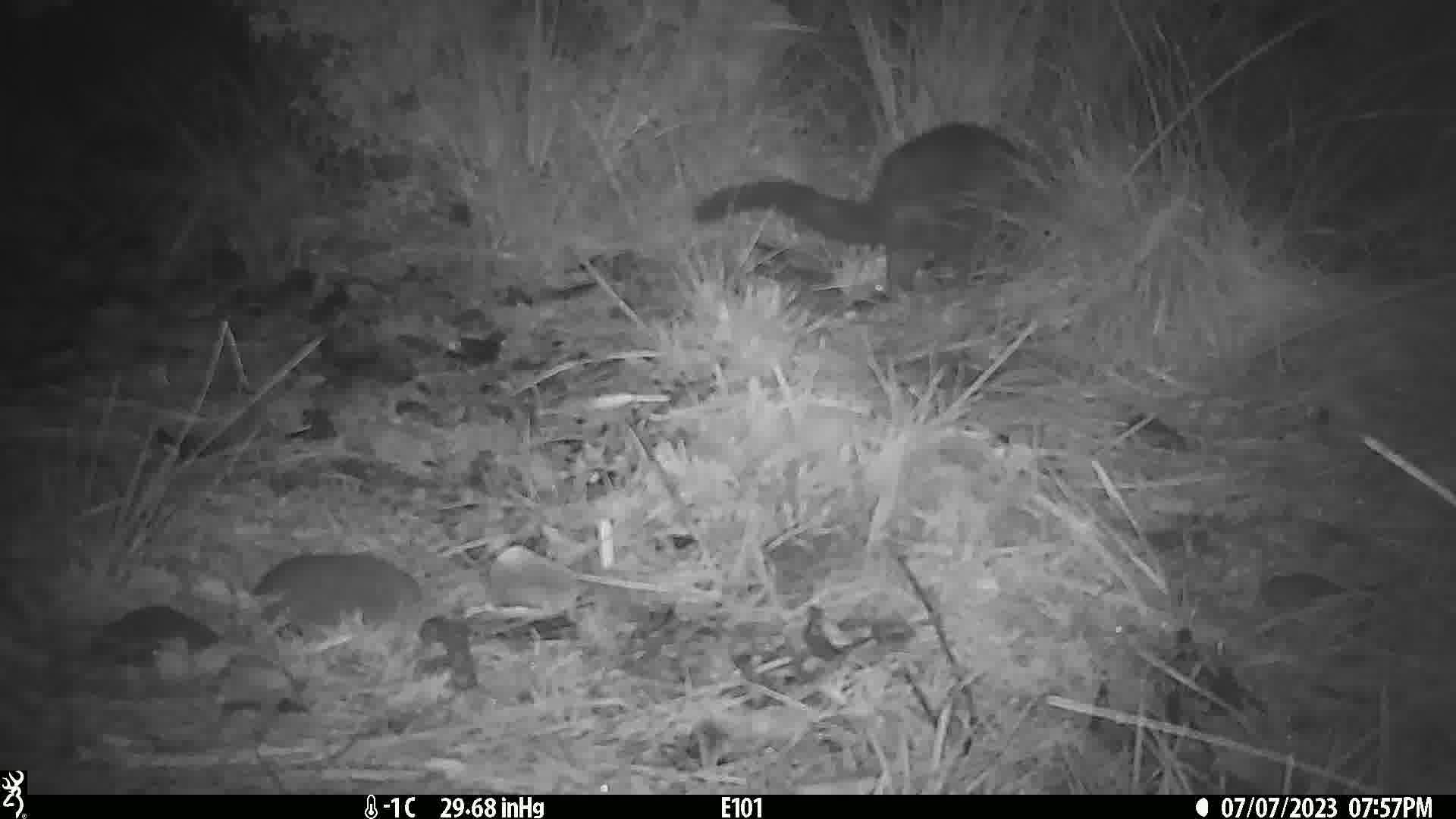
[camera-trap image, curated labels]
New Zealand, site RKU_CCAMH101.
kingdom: Animalia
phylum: Chordata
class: Mammalia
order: Diprotodontia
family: Phalangeridae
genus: Trichosurus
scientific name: Trichosurus vulpecula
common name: common brushtail possum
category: possum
Possum (common brushtail possum) (Trichosurus vulpecula).